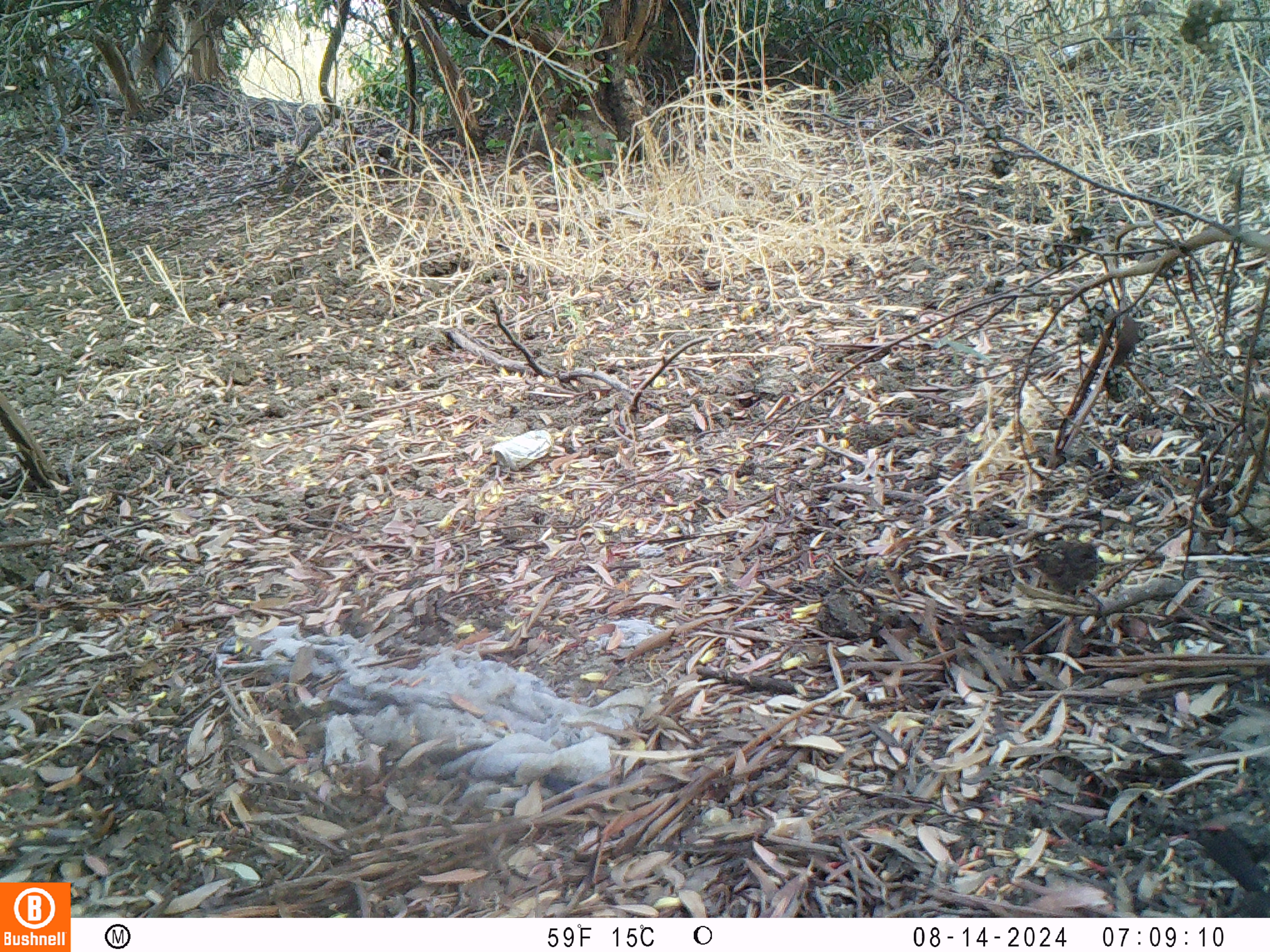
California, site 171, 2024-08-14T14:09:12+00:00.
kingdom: Animalia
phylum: Chordata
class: Aves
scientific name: Aves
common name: bird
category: unknown bird